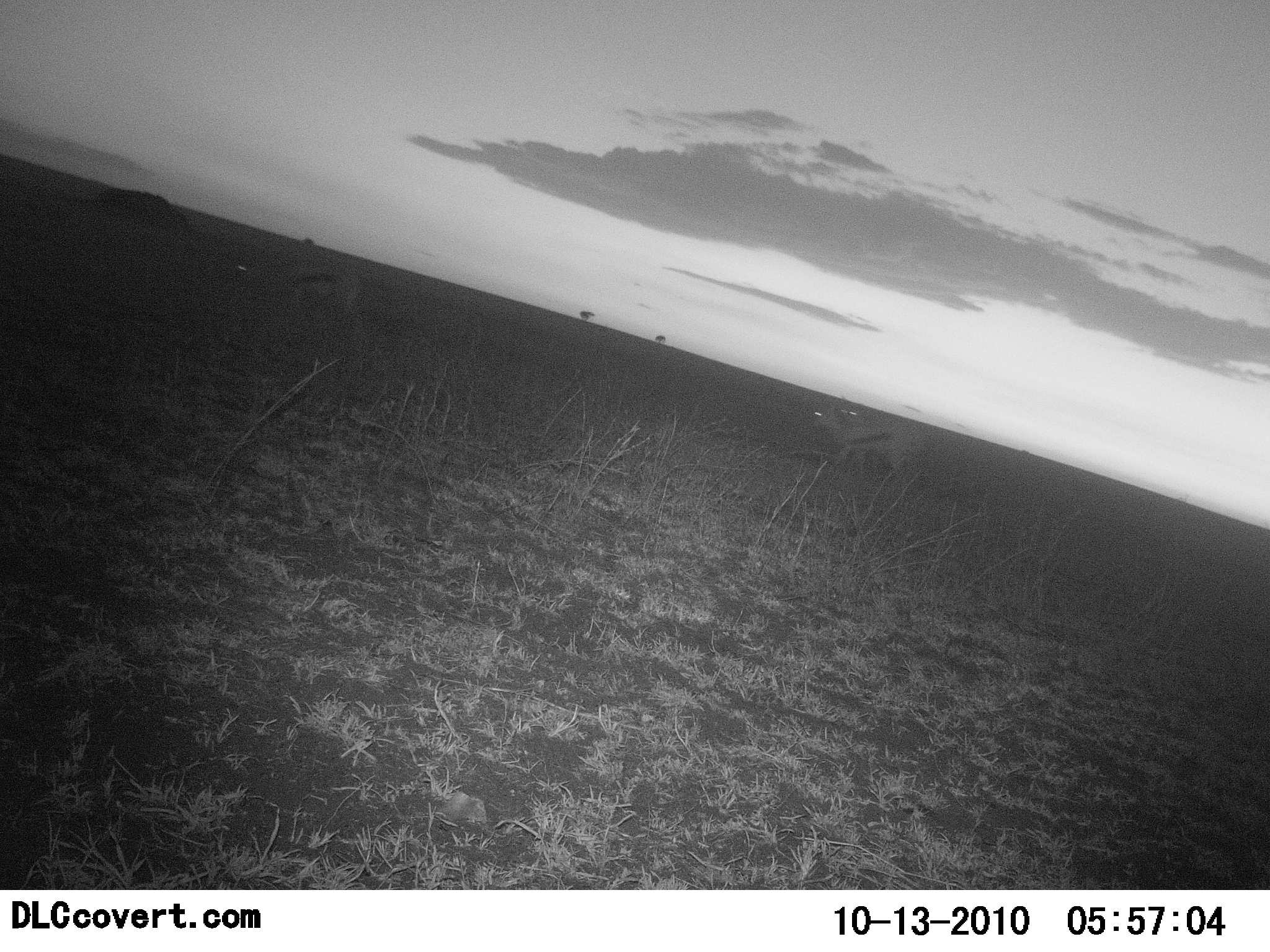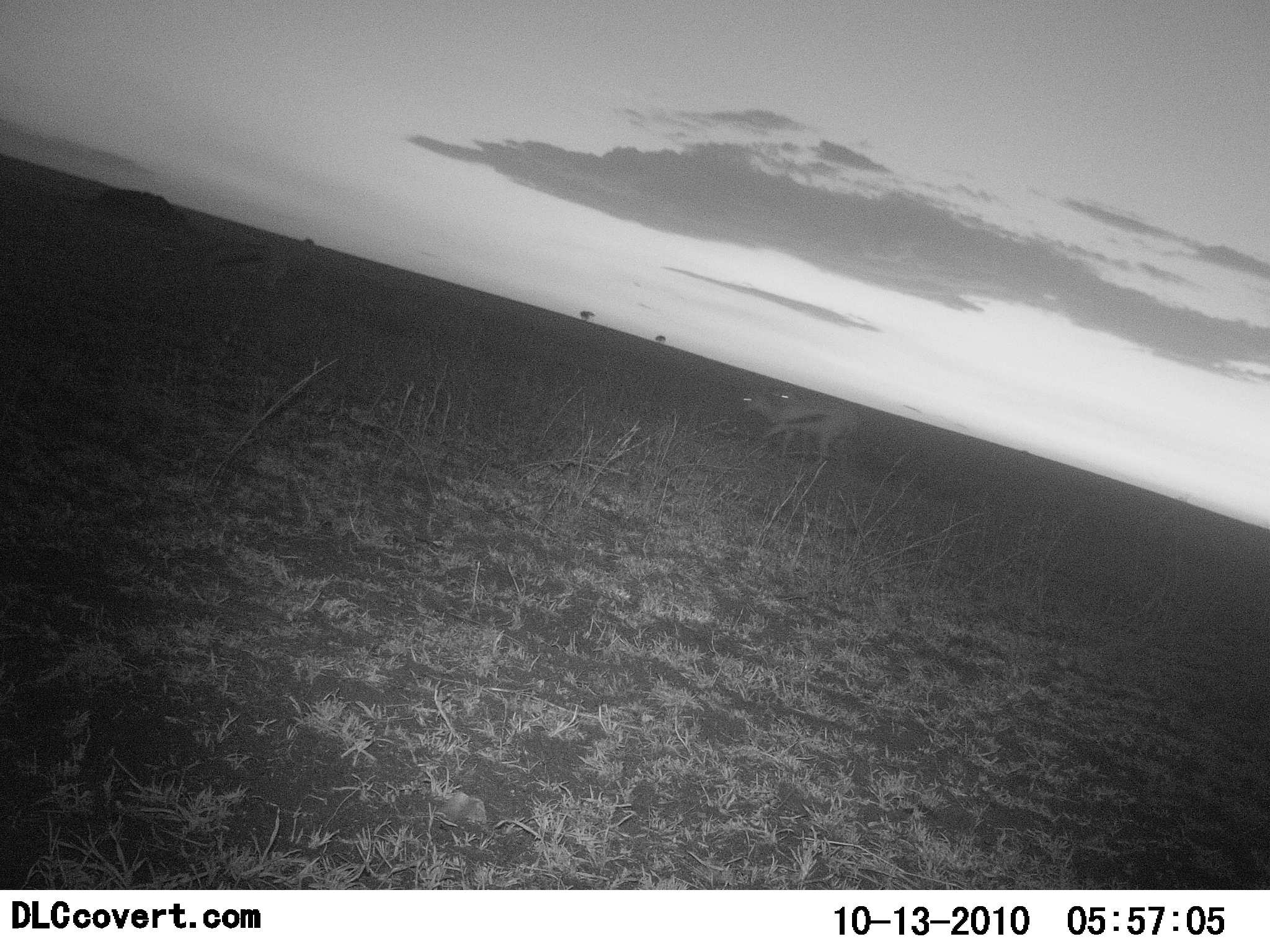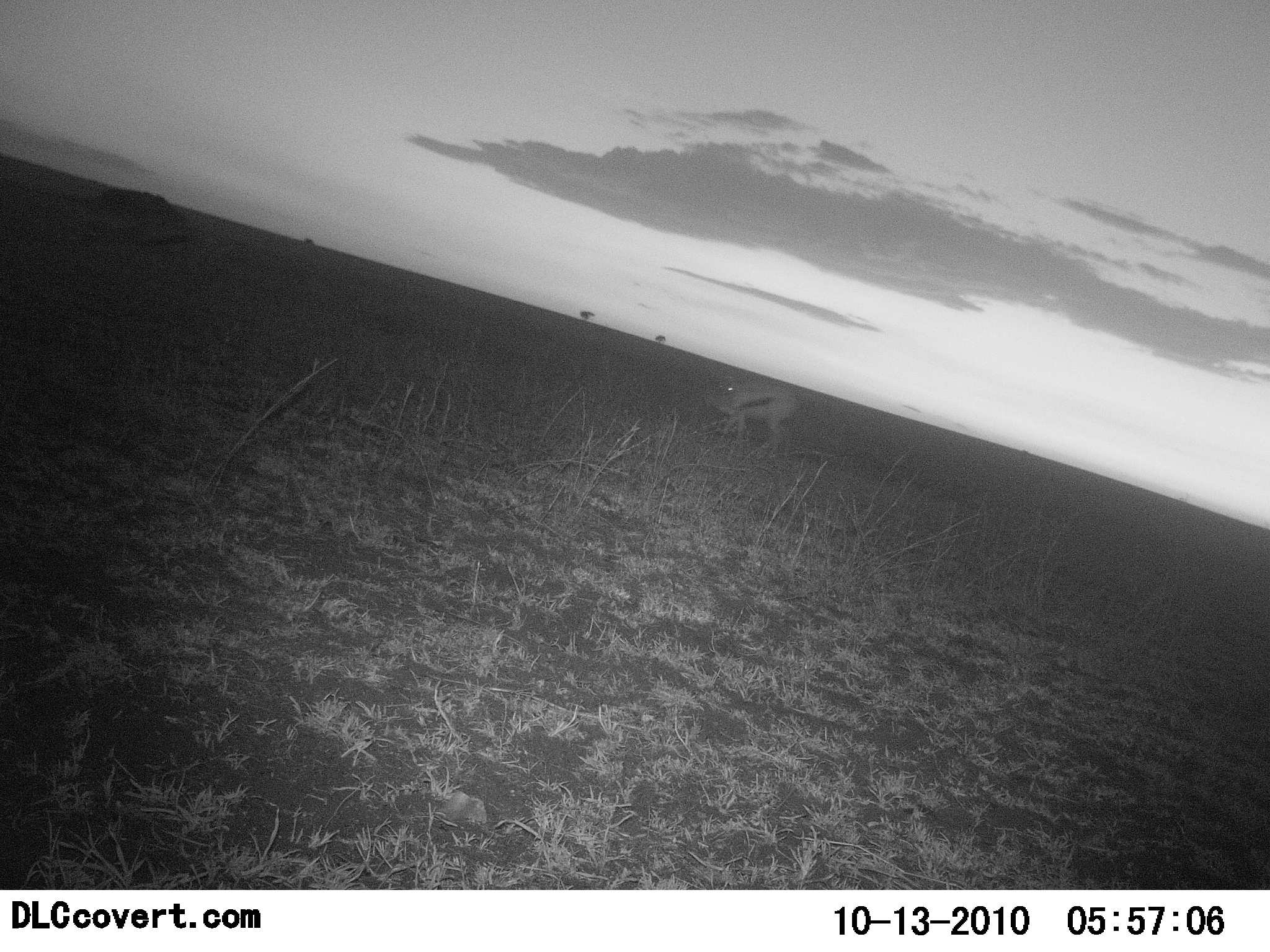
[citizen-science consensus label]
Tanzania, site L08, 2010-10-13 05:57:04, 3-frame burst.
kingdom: Animalia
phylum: Chordata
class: Mammalia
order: Artiodactyla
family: Bovidae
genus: Eudorcas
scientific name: Eudorcas thomsonii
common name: thomson's gazelle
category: gazellethomsons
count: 3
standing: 7%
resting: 7%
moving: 100%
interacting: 0%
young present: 0%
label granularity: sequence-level